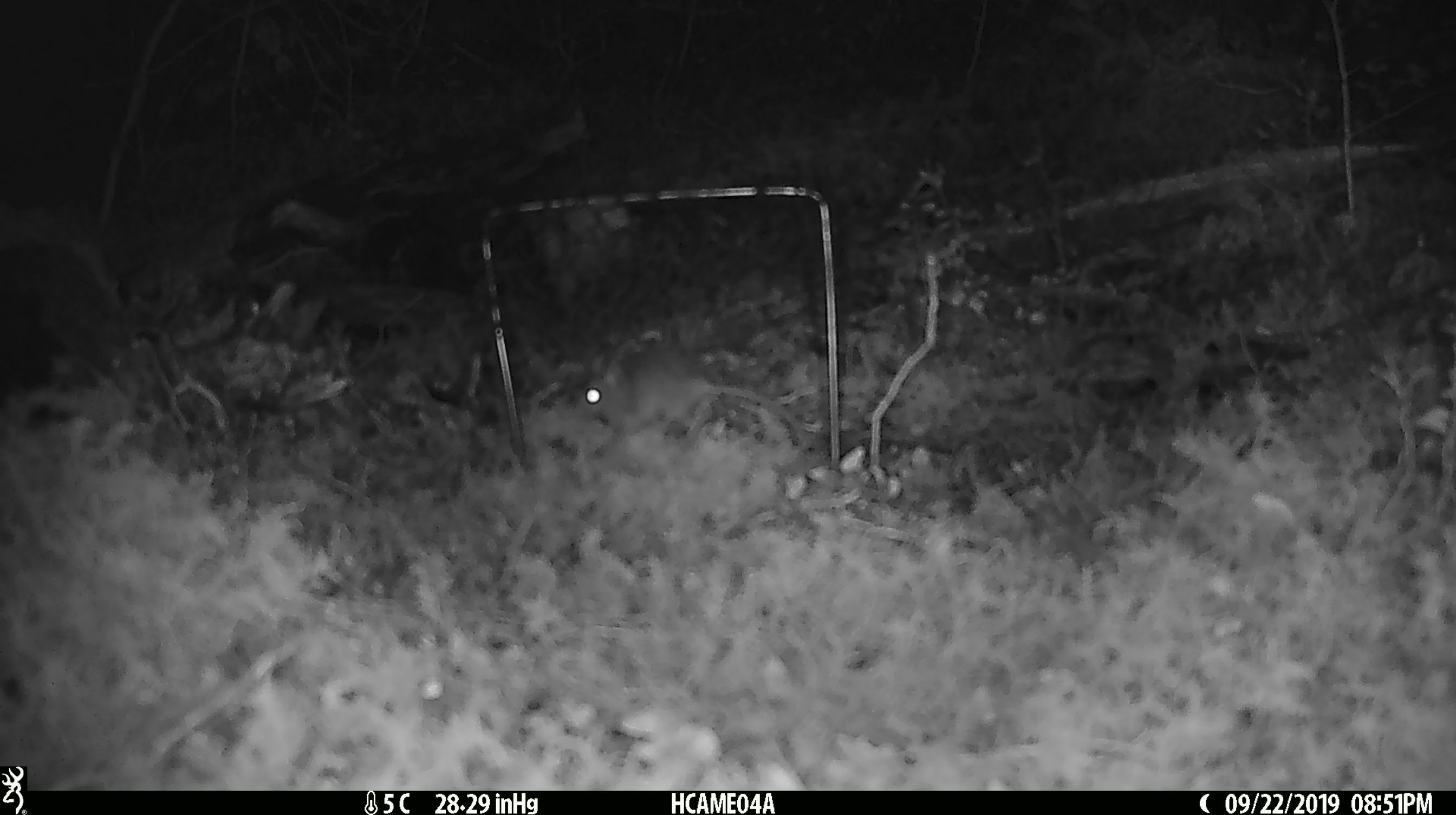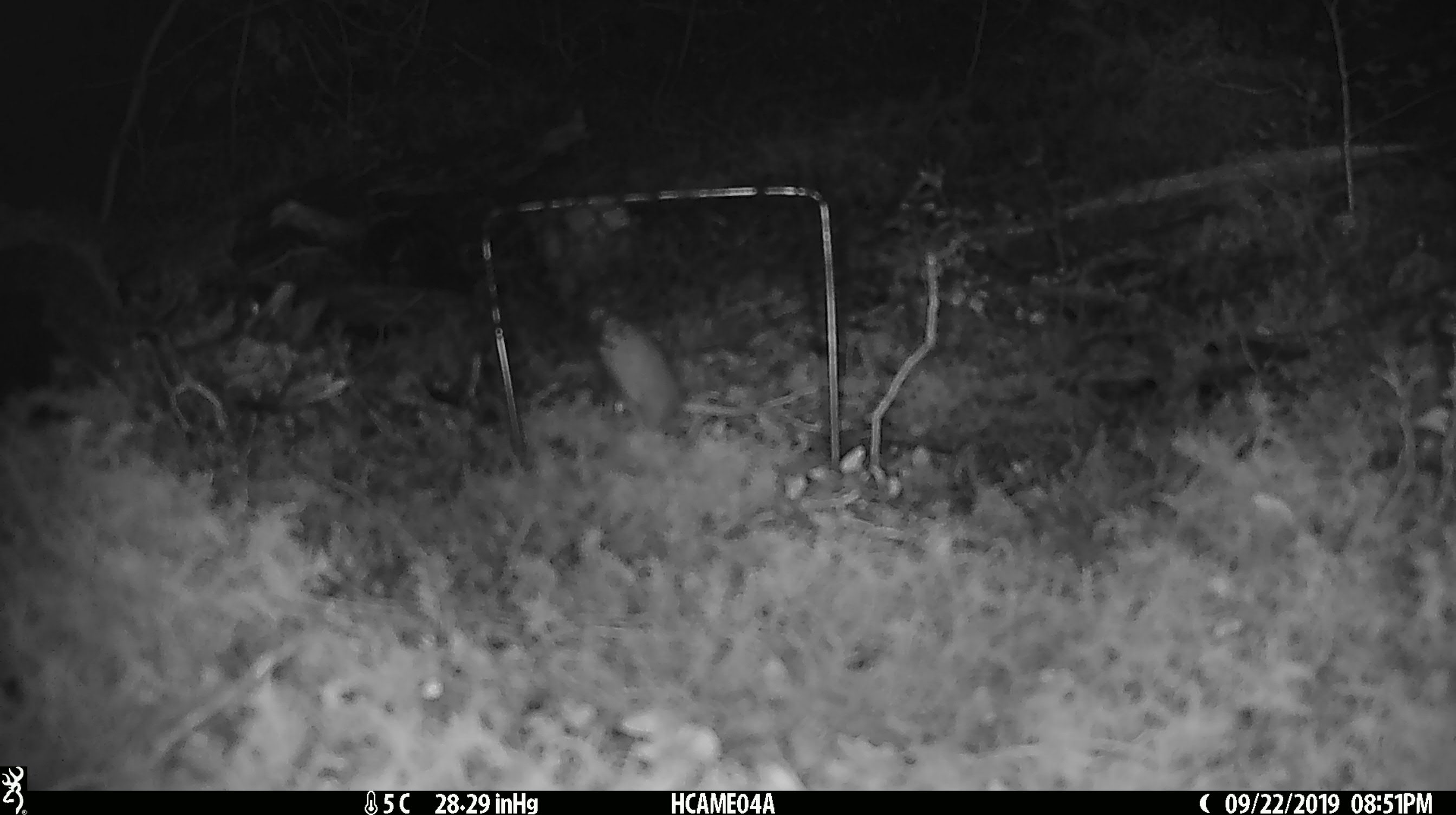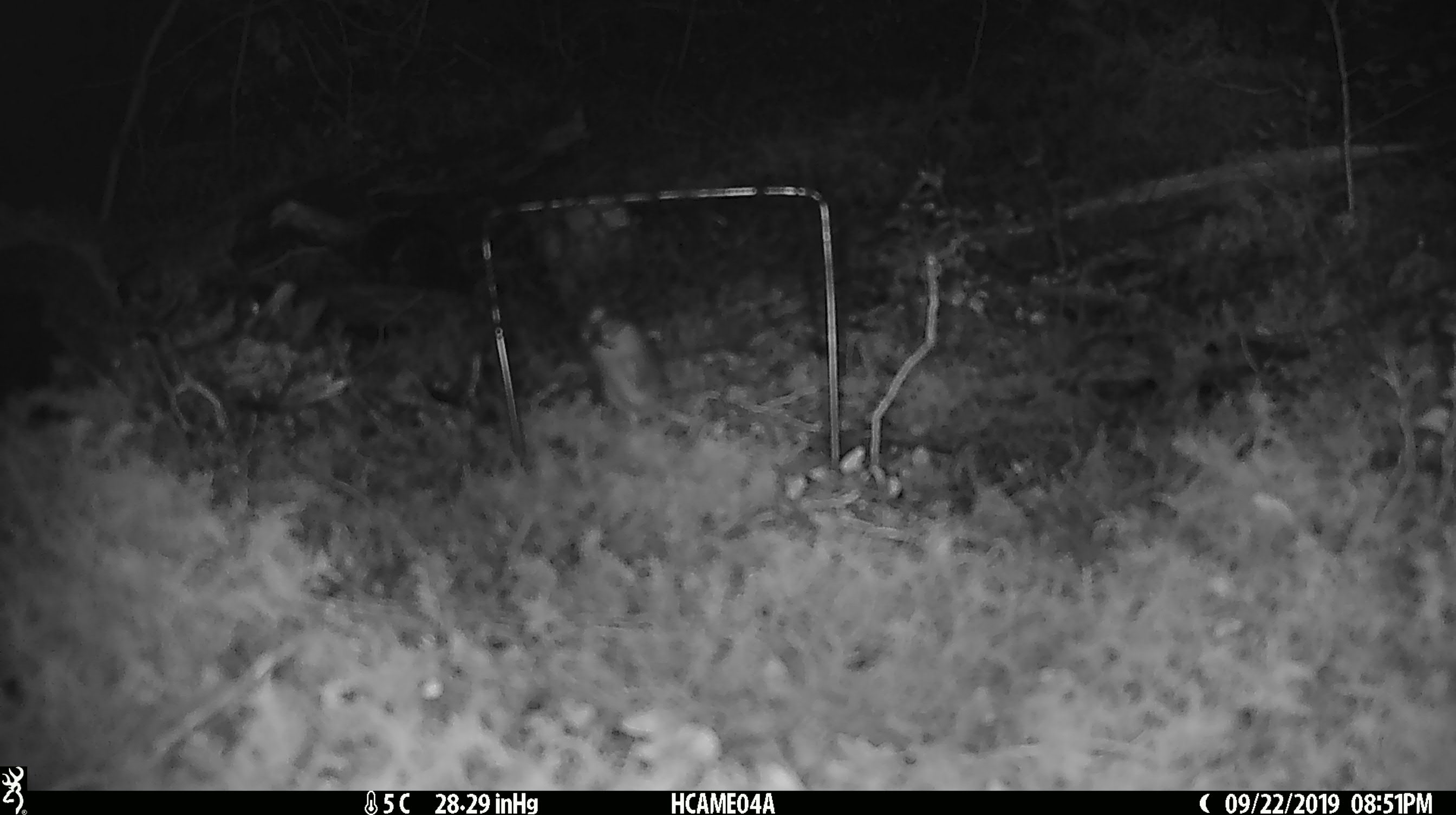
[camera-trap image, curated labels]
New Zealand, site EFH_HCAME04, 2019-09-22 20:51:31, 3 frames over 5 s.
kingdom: Animalia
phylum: Chordata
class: Mammalia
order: Rodentia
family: Muridae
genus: Mus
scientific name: Mus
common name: mouse